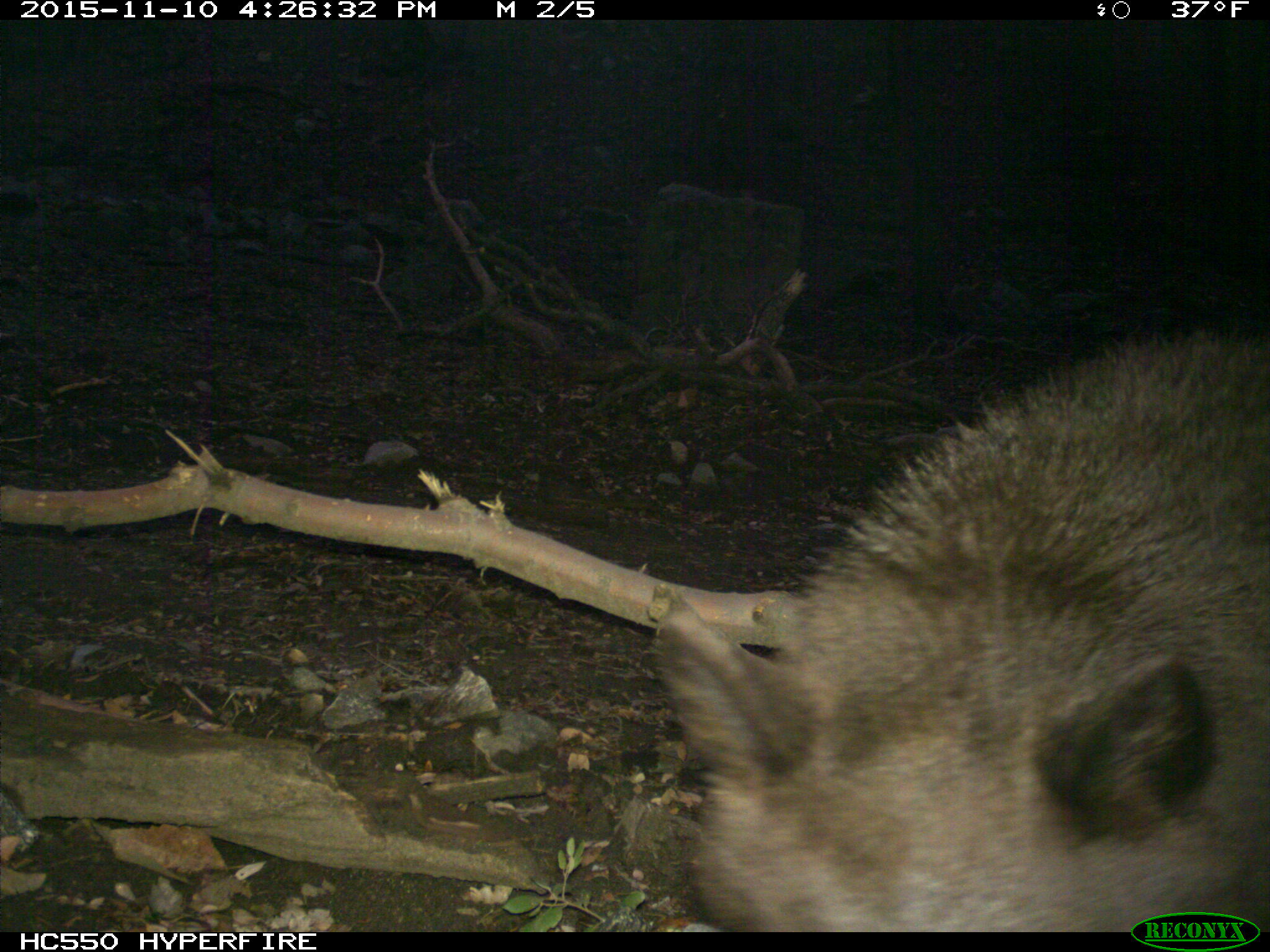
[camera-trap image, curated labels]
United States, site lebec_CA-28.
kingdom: Animalia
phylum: Chordata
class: Mammalia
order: Carnivora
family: Ursidae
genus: Ursus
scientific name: Ursus americanus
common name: american black bear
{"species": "Ursus americanus (american black bear)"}